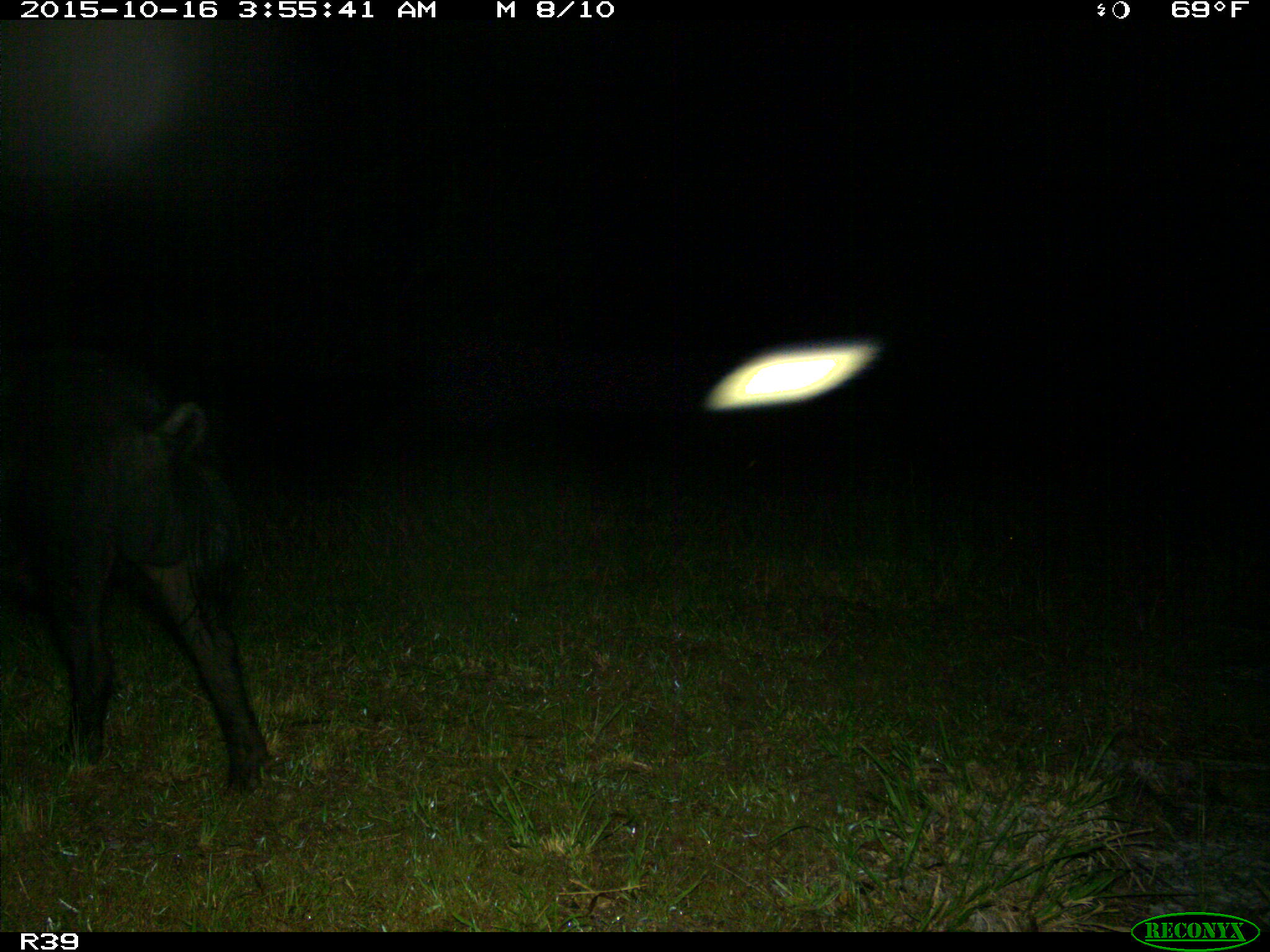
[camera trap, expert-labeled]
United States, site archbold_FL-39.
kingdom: Animalia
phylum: Chordata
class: Mammalia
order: Artiodactyla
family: Suidae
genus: Sus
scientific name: Sus scrofa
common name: wild boar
Sus scrofa (wild boar).